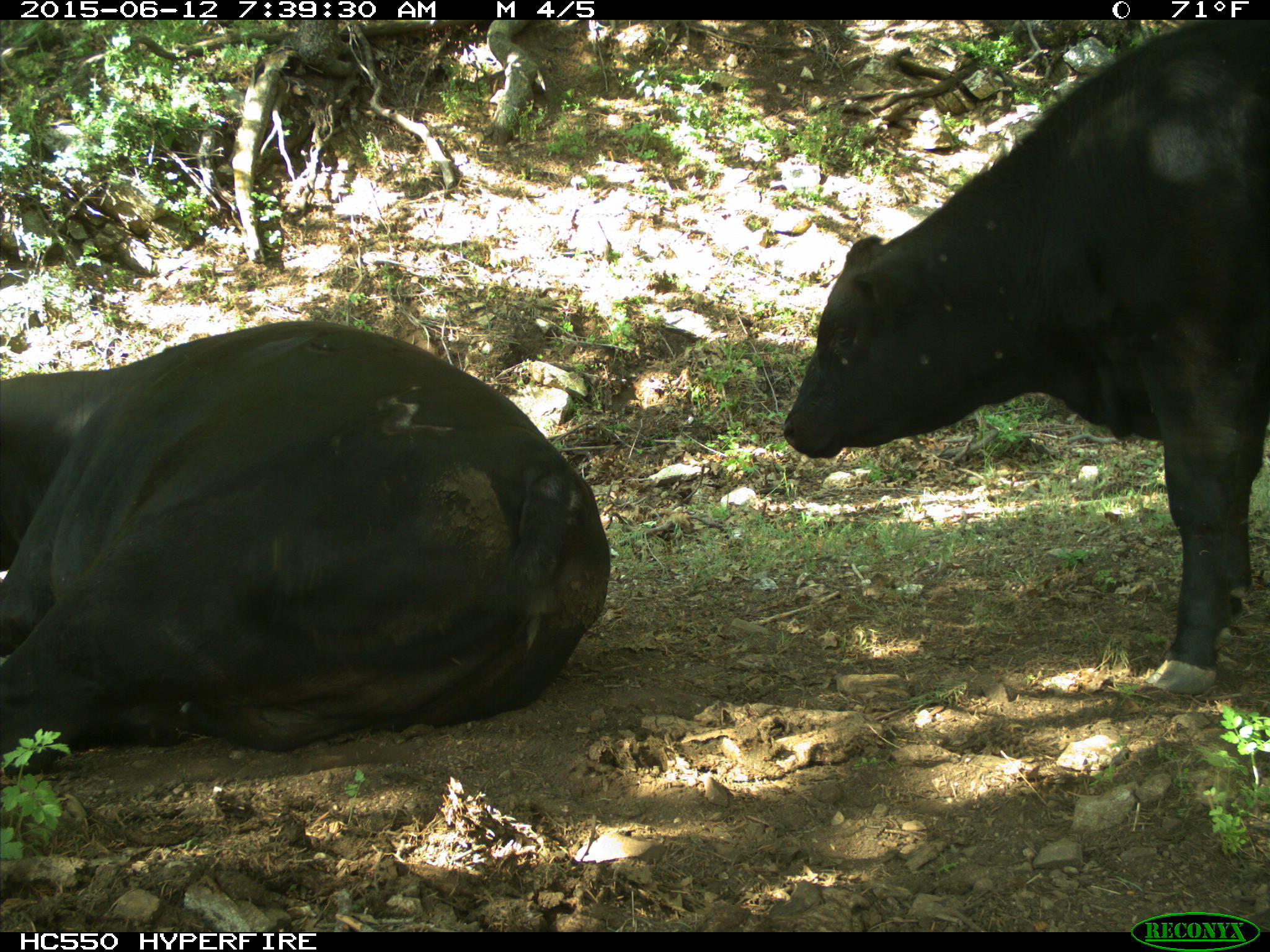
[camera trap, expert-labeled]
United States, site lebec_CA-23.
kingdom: Animalia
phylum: Chordata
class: Mammalia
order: Artiodactyla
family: Bovidae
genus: Bos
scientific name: Bos taurus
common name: domestic cow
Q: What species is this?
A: Bos taurus (domestic cow).